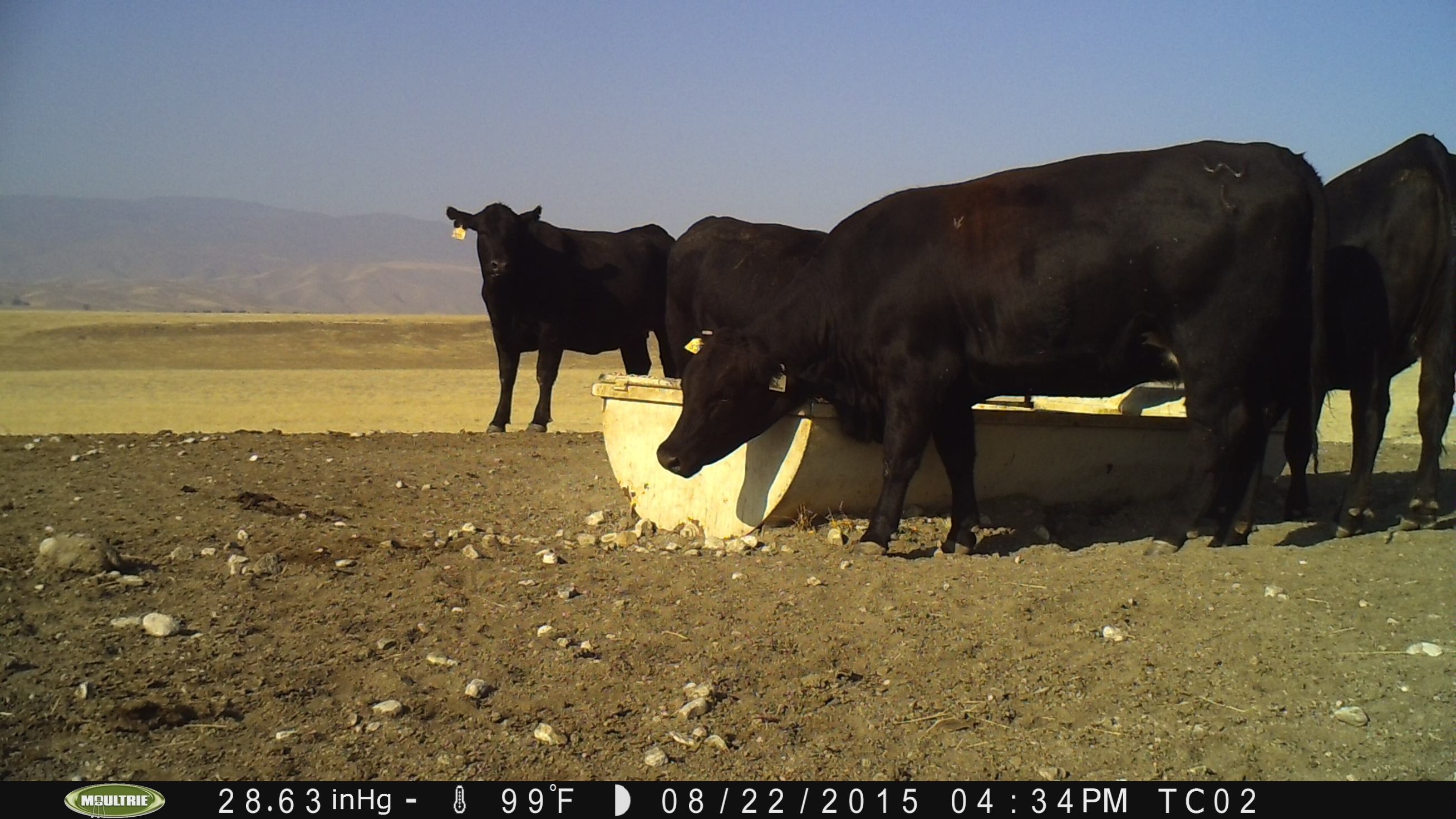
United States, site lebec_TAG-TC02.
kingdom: Animalia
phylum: Chordata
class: Mammalia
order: Artiodactyla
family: Bovidae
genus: Bos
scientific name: Bos taurus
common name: domestic cow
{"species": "Bos taurus (domestic cow)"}